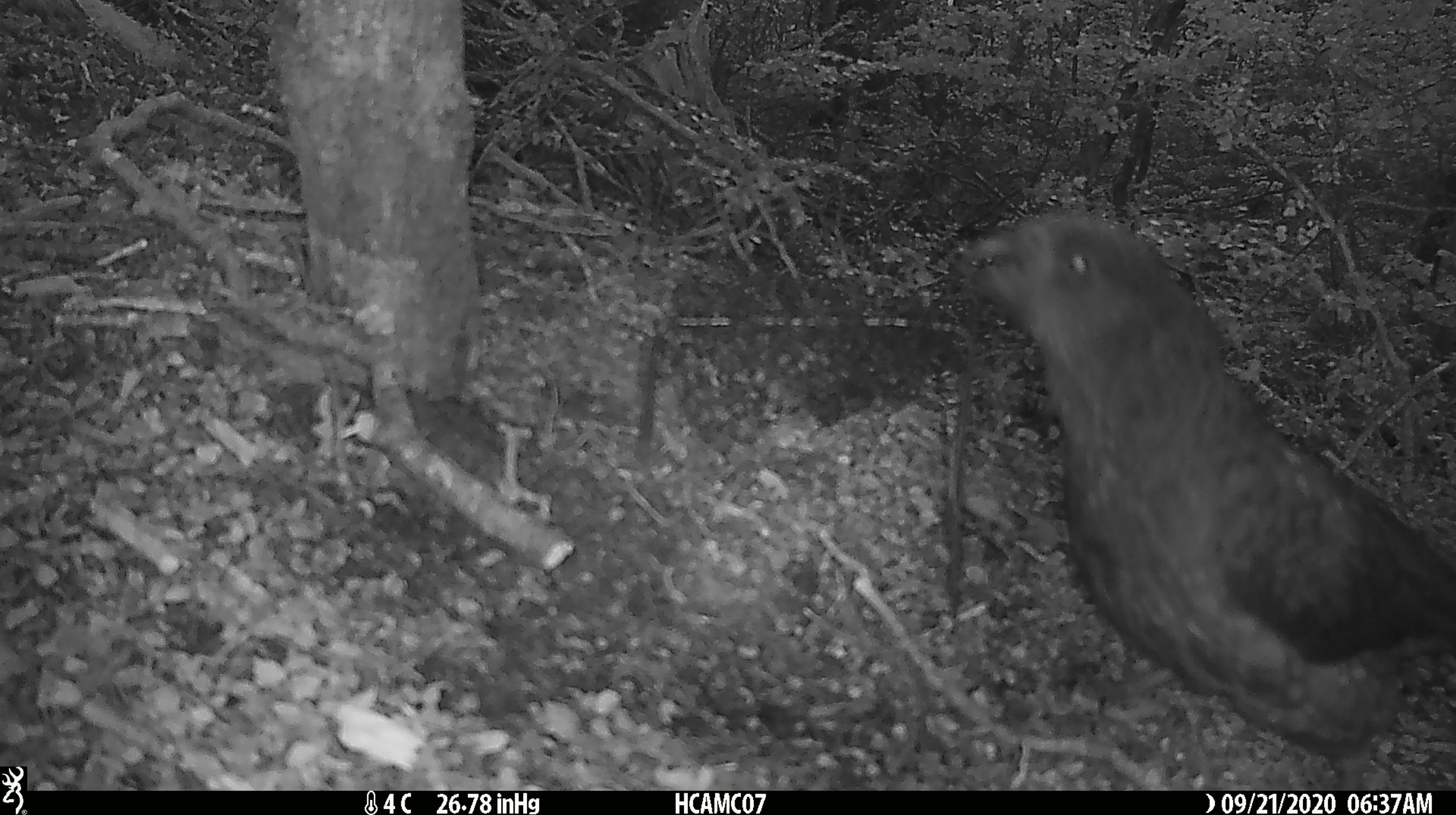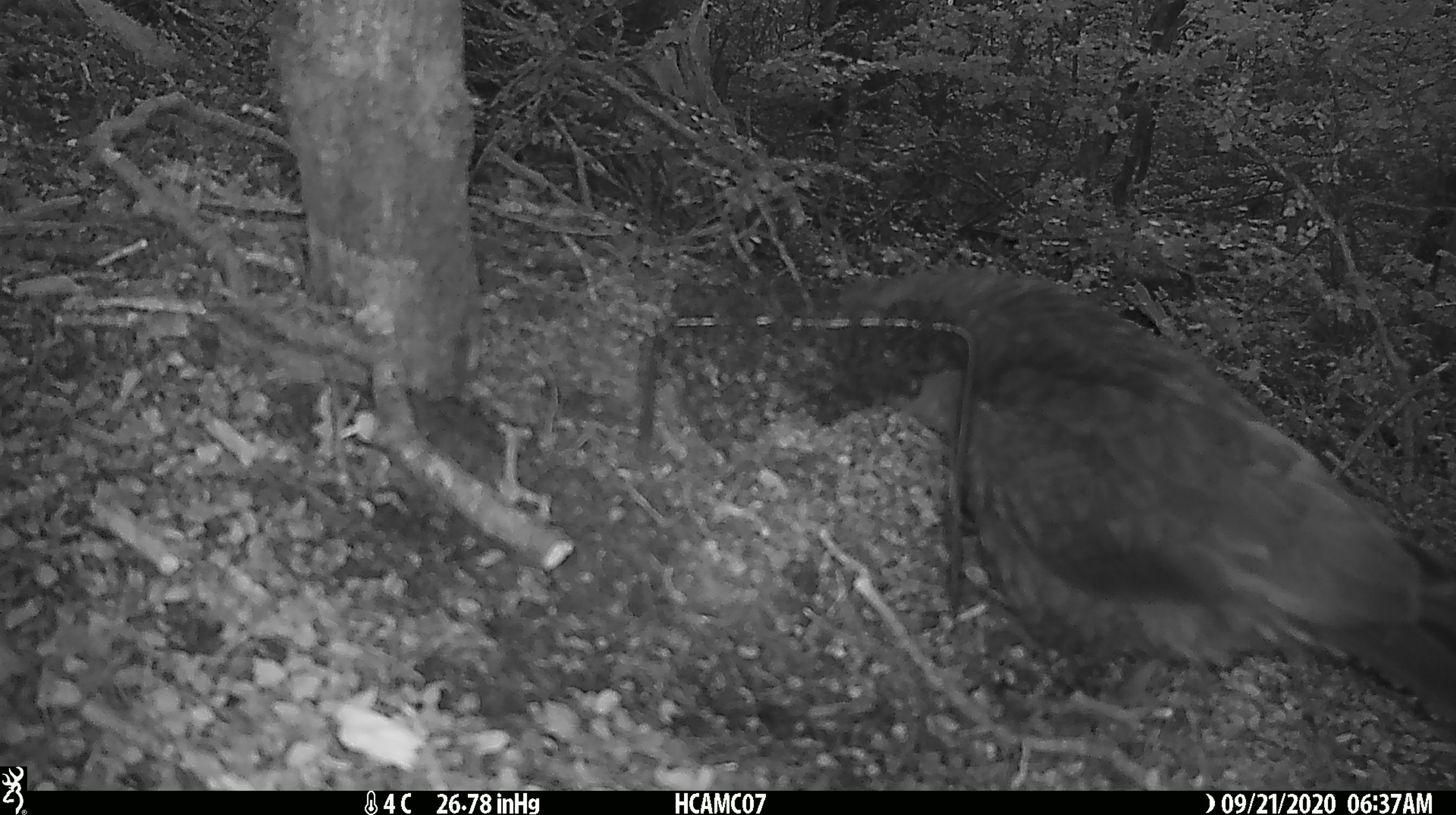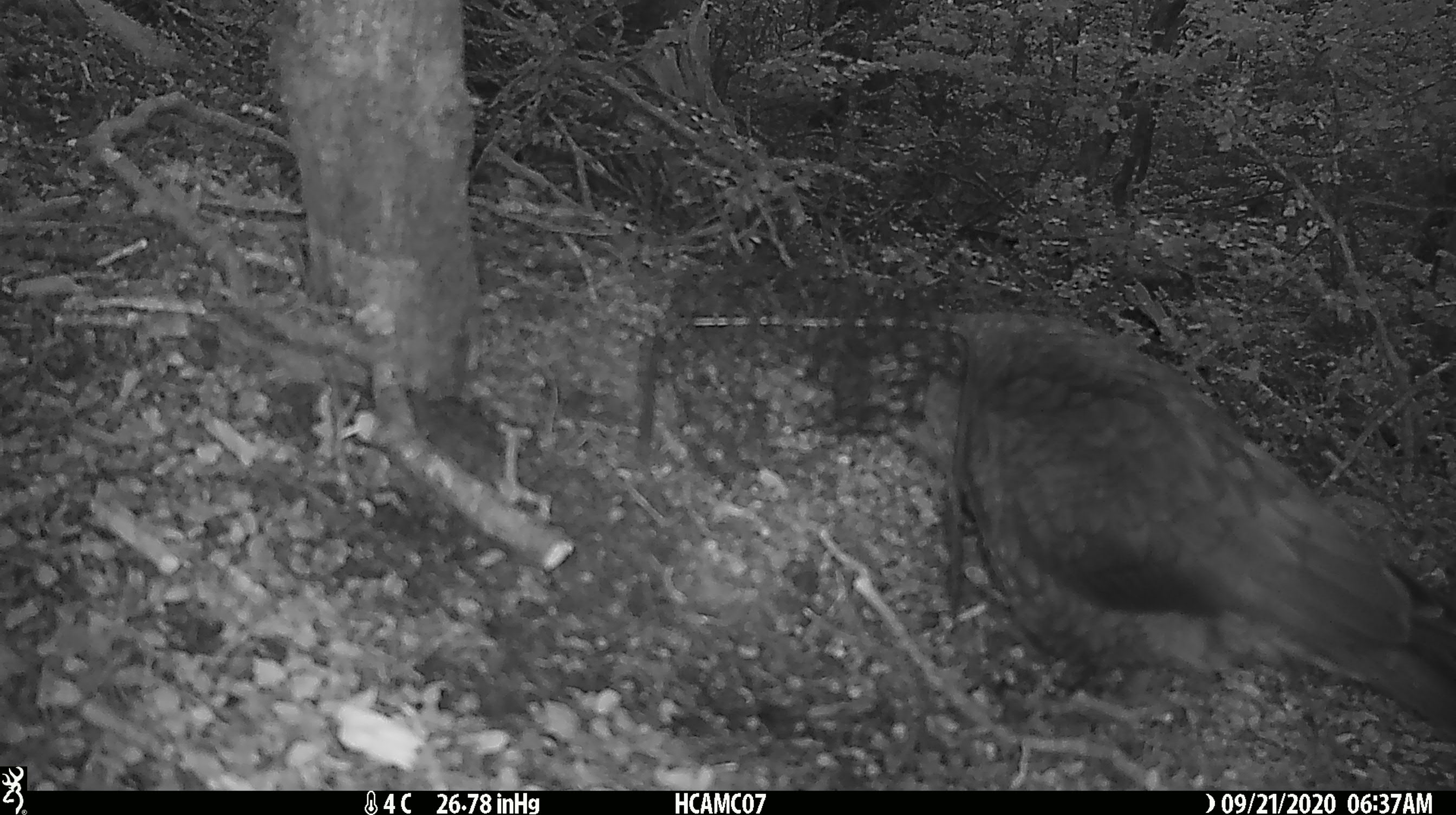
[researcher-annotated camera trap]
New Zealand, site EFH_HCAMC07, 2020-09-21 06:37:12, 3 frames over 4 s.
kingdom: Animalia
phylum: Chordata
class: Aves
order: Psittaciformes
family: Strigopidae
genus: Nestor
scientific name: Nestor notabilis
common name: kea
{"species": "kea (Nestor notabilis)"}